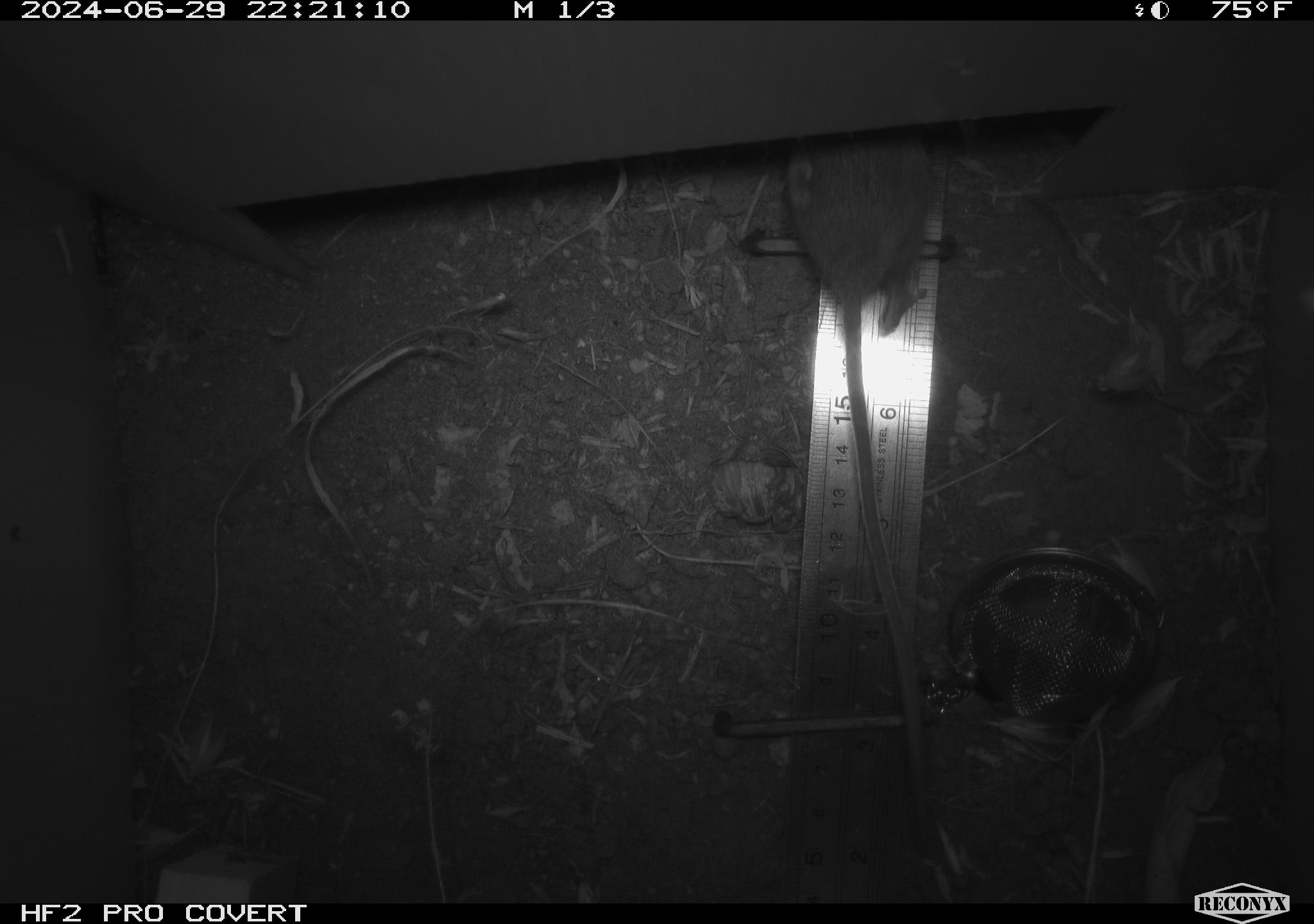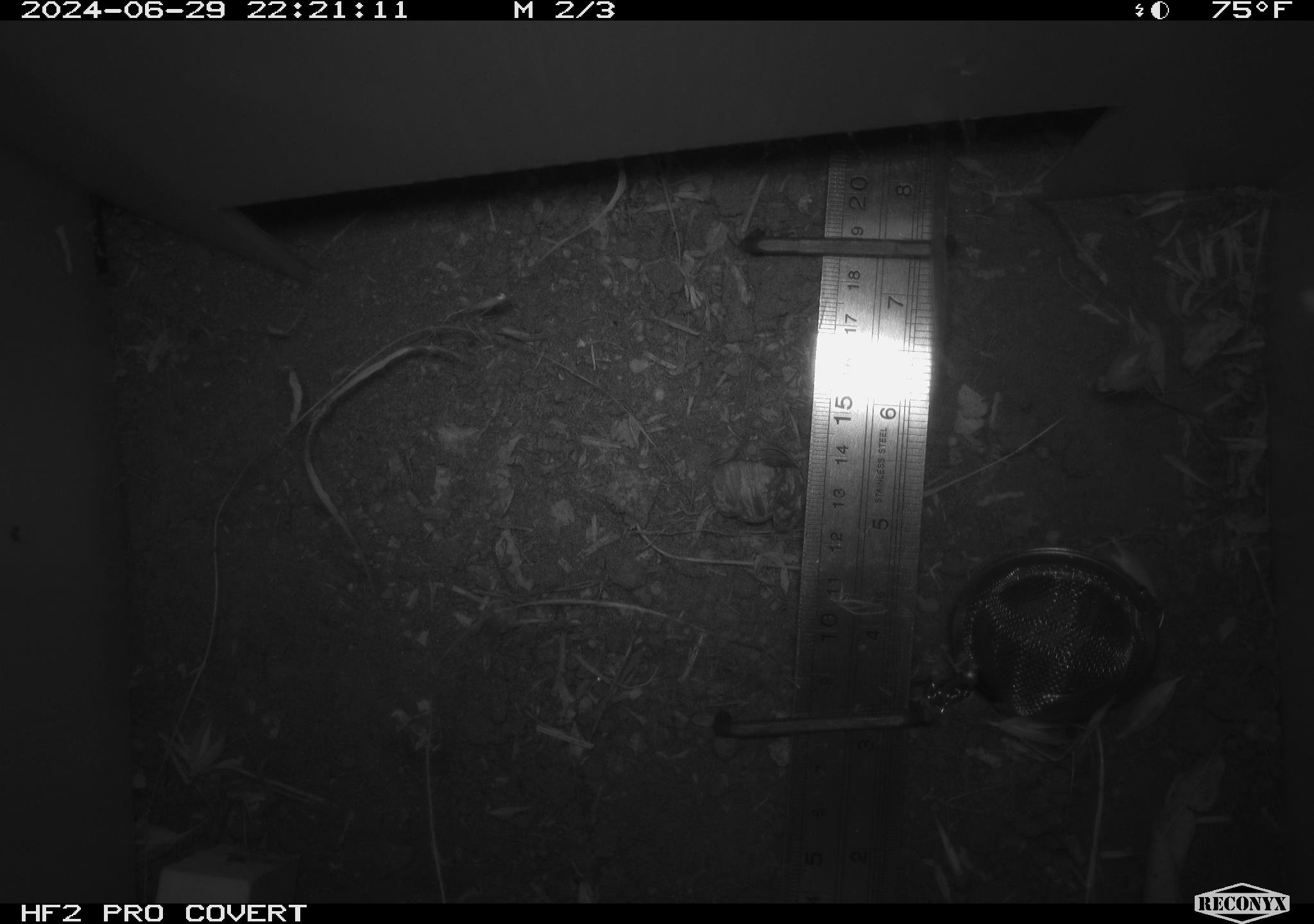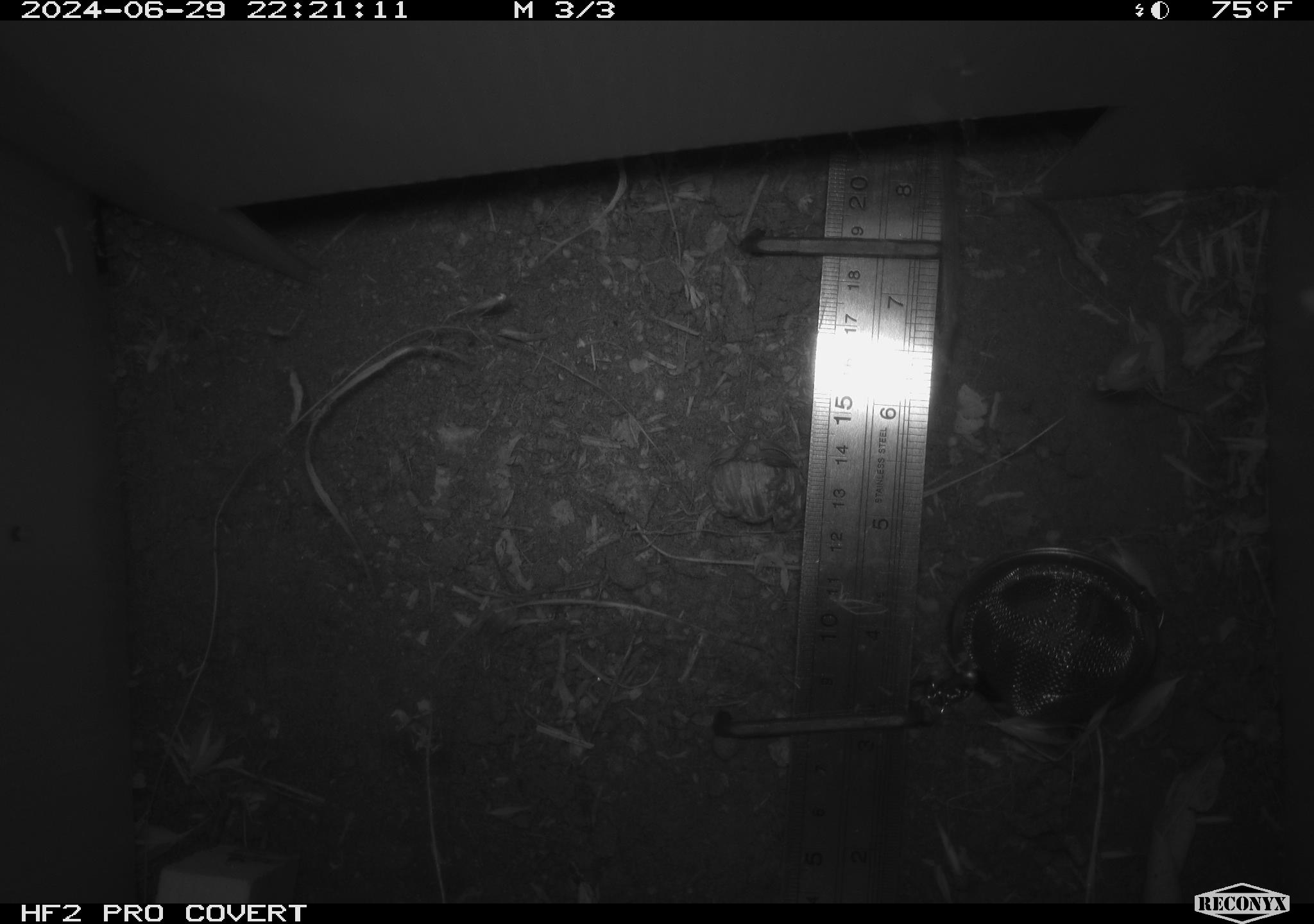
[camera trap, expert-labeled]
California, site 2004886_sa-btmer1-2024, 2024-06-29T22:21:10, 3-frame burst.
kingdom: Animalia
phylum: Chordata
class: Mammalia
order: Rodentia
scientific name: Rodentia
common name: mouse species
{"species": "mouse species (Rodentia)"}